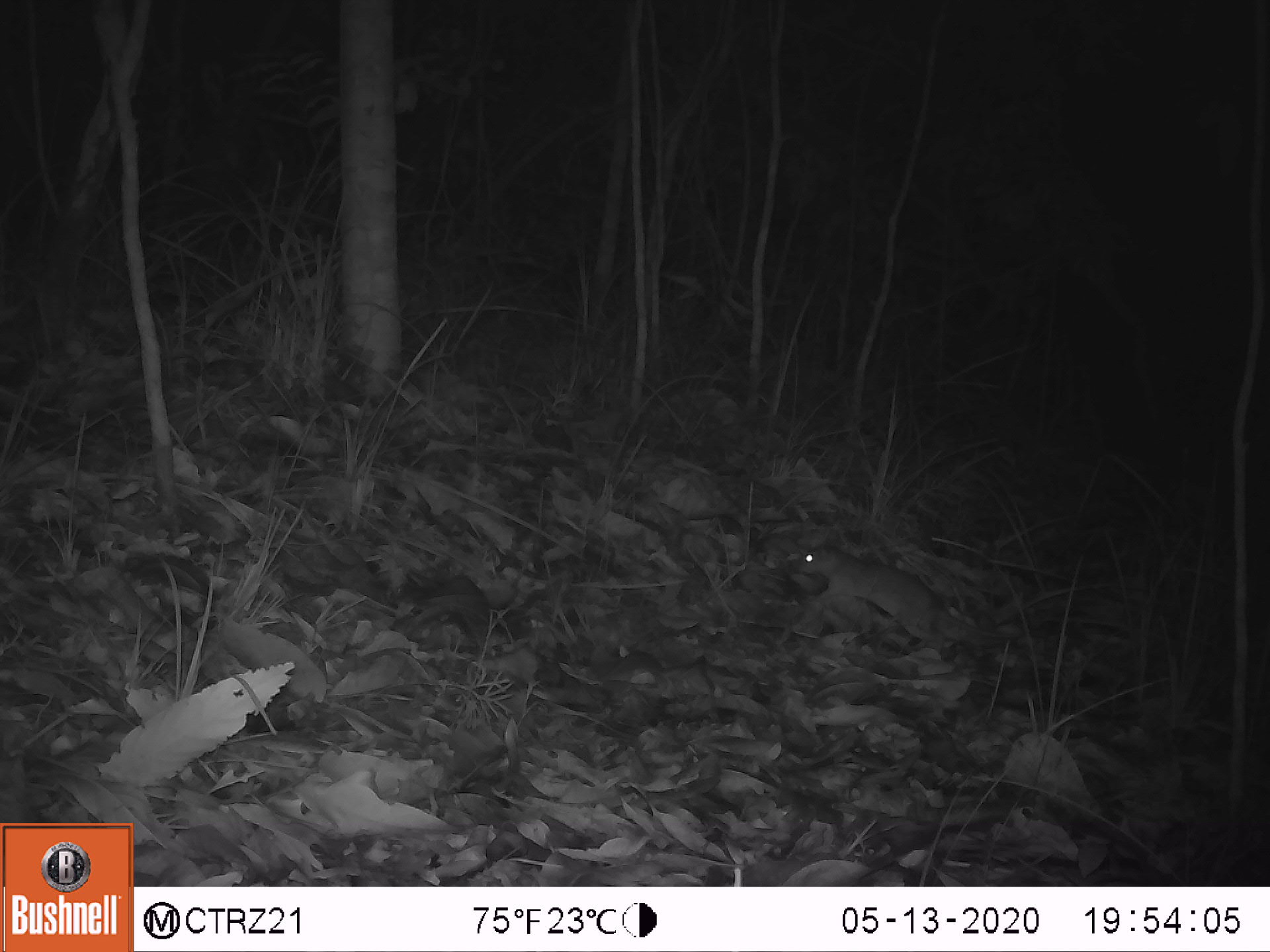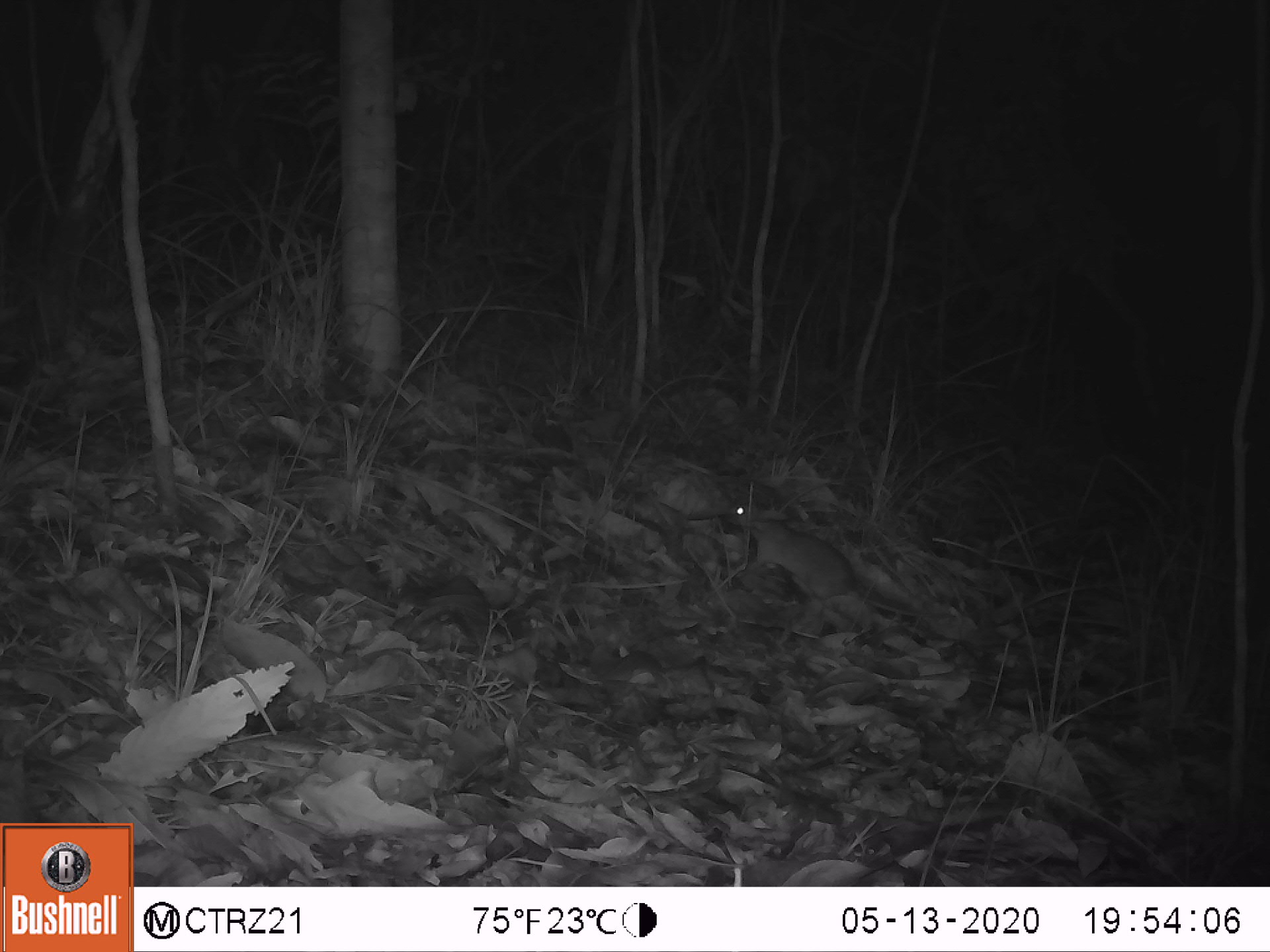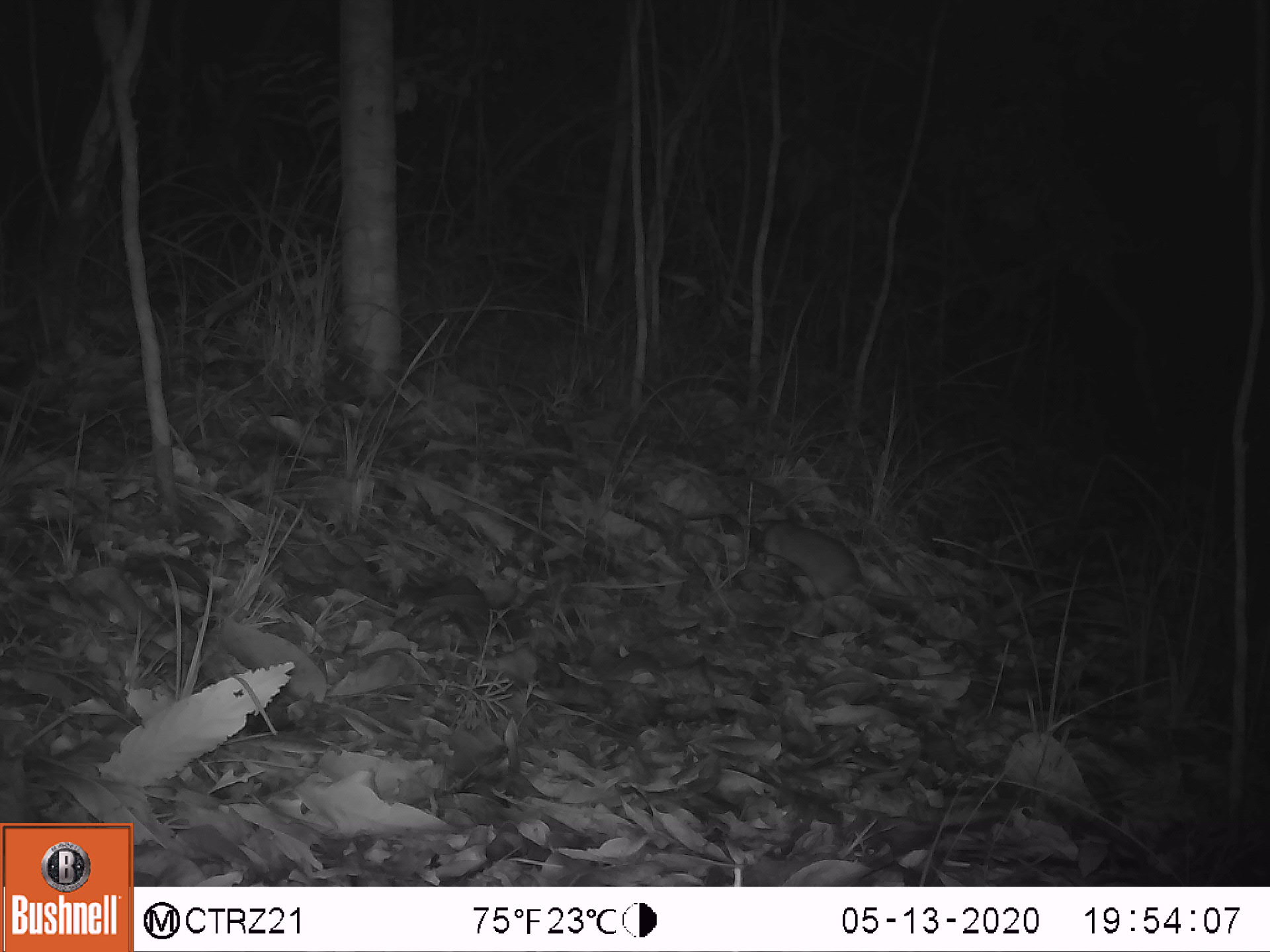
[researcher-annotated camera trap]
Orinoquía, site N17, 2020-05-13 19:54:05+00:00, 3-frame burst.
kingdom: Animalia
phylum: Chordata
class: Mammalia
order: Rodentia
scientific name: Rodentia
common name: rodent